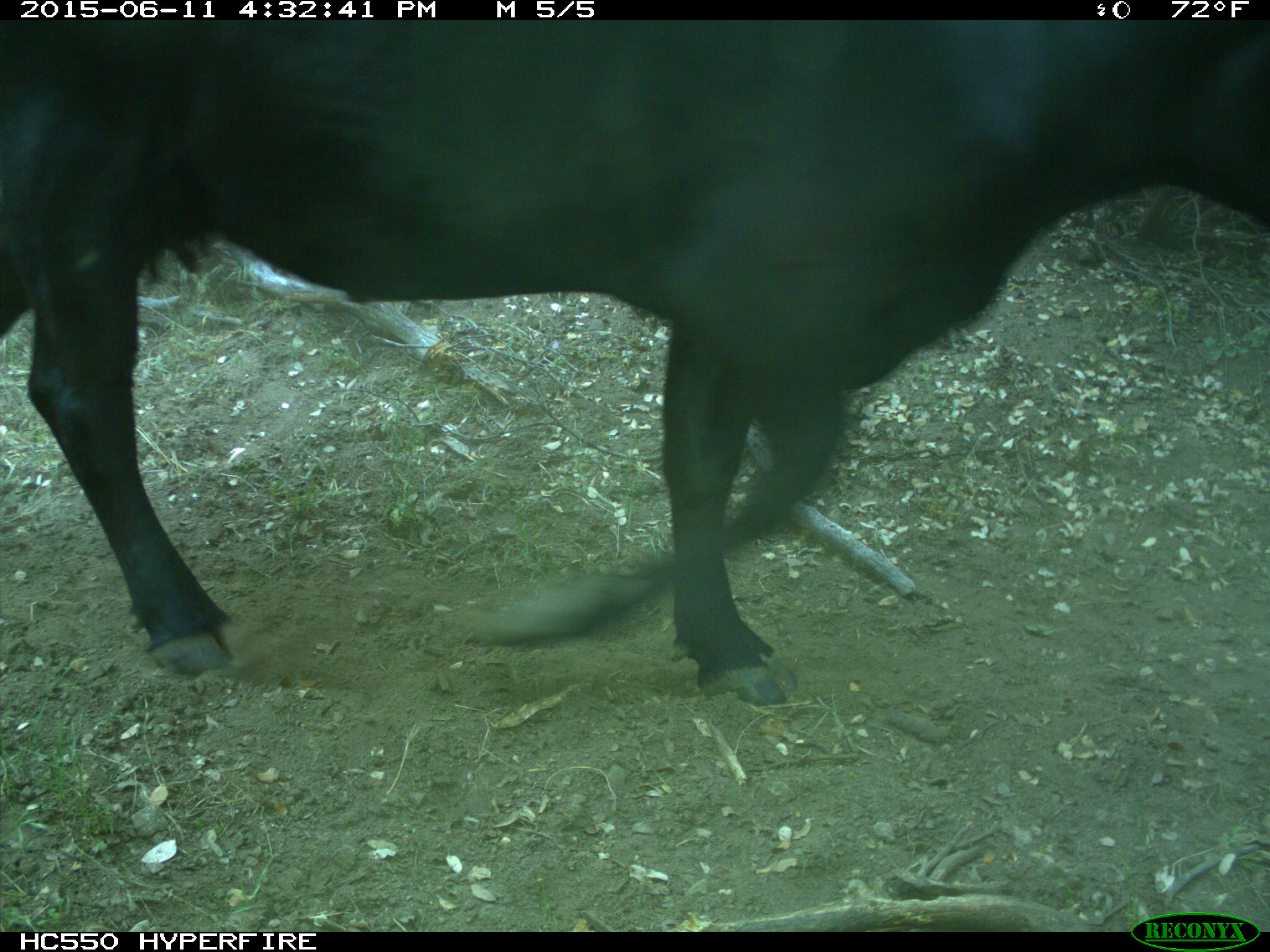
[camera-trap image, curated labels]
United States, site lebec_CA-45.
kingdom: Animalia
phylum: Chordata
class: Mammalia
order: Artiodactyla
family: Bovidae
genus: Bos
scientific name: Bos taurus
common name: domestic cow